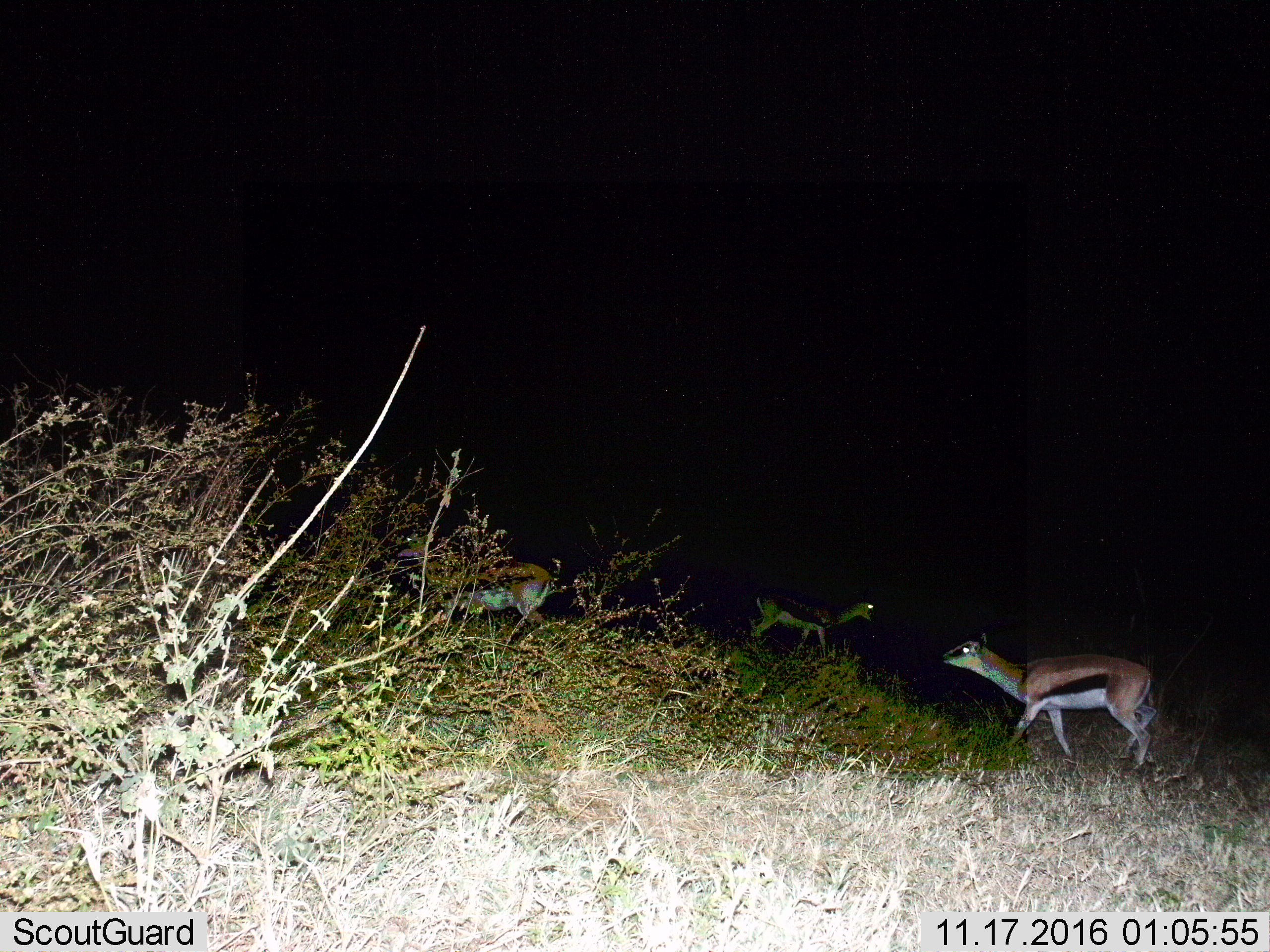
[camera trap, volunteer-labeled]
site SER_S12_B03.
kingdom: Animalia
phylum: Chordata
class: Mammalia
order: Artiodactyla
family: Bovidae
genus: Eudorcas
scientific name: Eudorcas thomsonii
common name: thomson's gazelle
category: gazellethomsons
Gazellethomsons (thomson's gazelle) (Eudorcas thomsonii), count 3. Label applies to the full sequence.